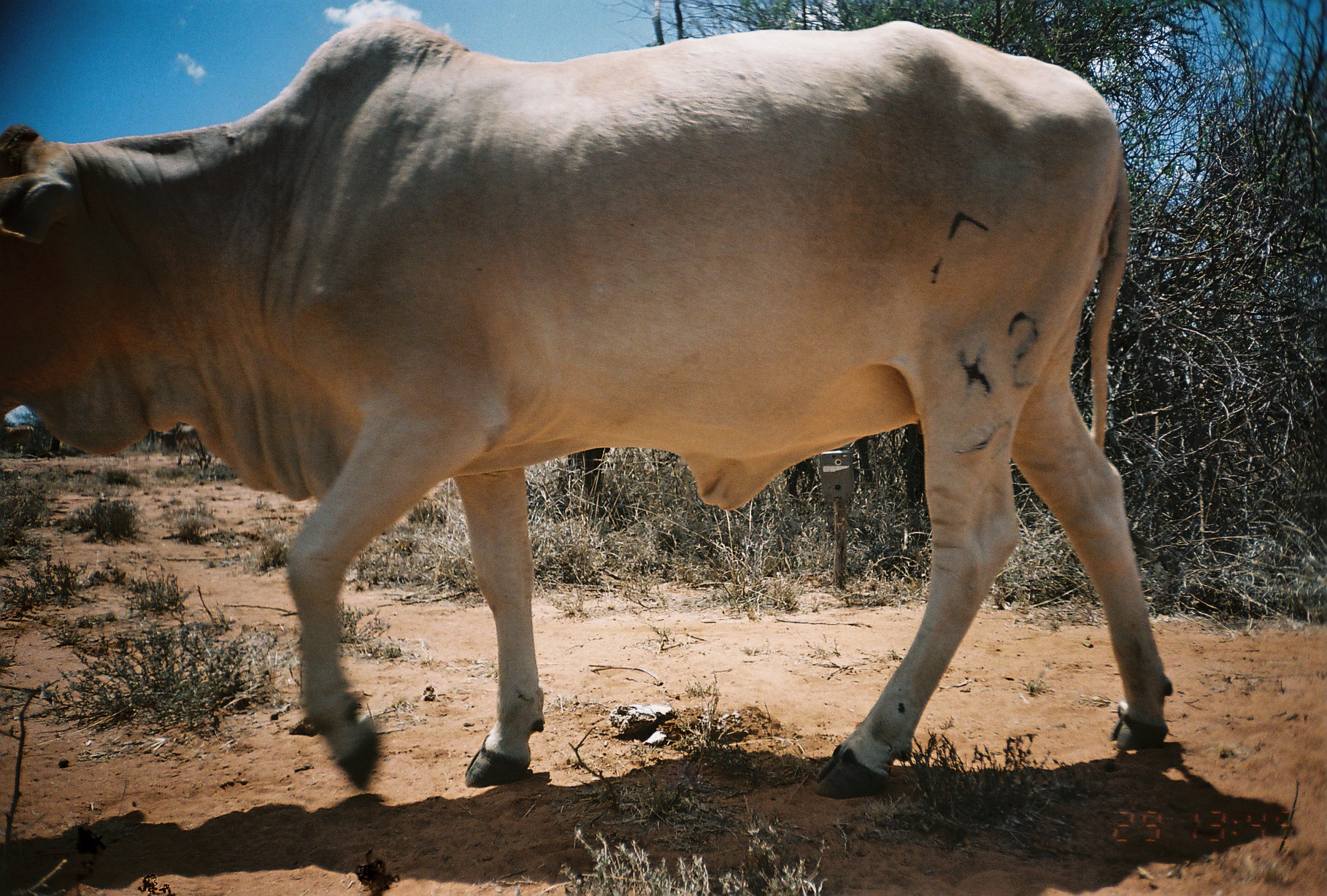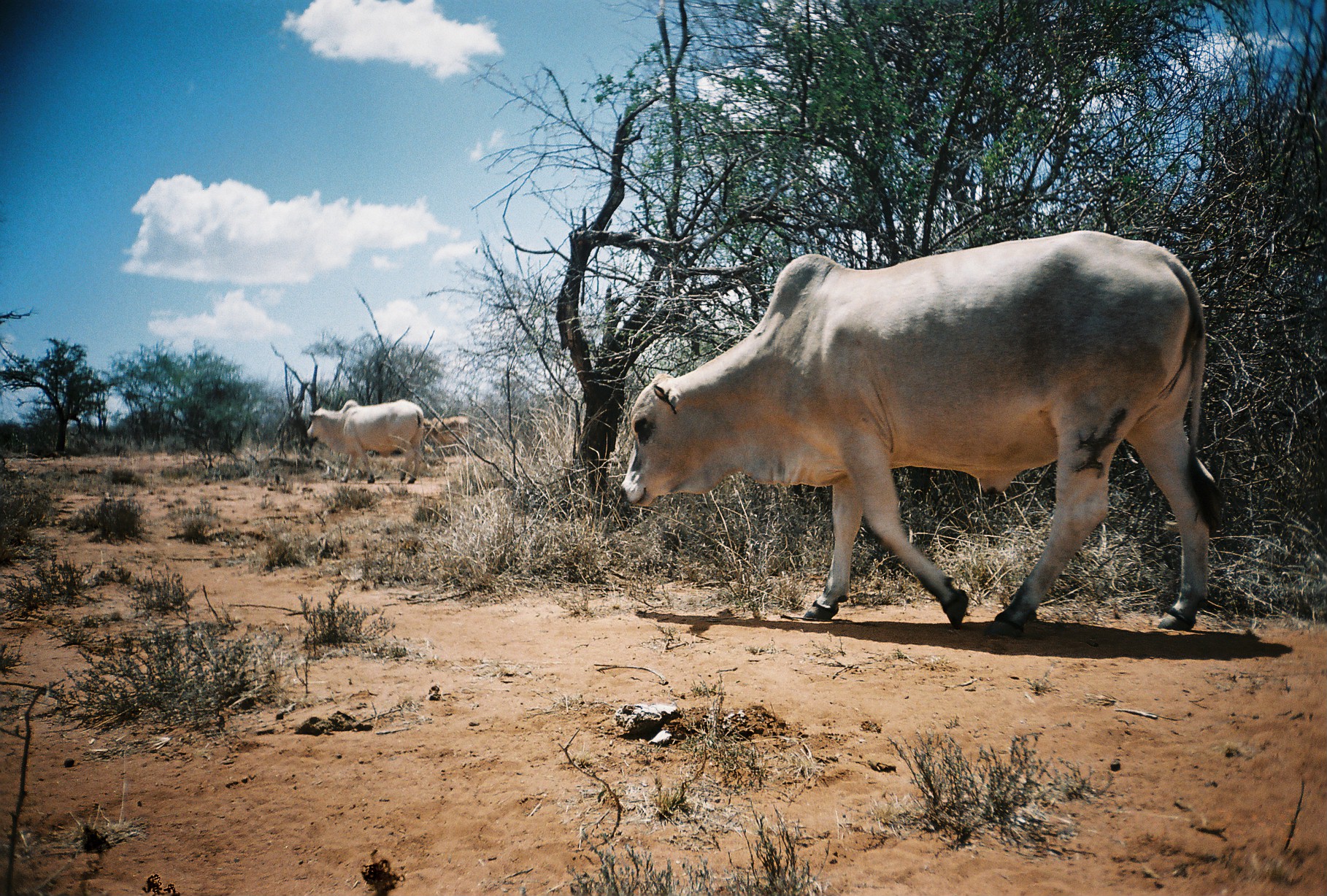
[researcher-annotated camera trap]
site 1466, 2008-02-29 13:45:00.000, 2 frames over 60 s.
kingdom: Animalia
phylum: Chordata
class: Mammalia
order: Artiodactyla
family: Bovidae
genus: Bos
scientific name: Bos taurus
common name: domestic cattle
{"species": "Bos taurus (domestic cattle)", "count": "3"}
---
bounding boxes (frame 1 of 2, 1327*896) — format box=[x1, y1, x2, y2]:
bos taurus: box=[2, 15, 1175, 801]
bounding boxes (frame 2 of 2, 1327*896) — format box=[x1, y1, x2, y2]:
bos taurus: box=[618, 230, 1223, 640]; box=[306, 398, 424, 485]; box=[424, 415, 474, 457]